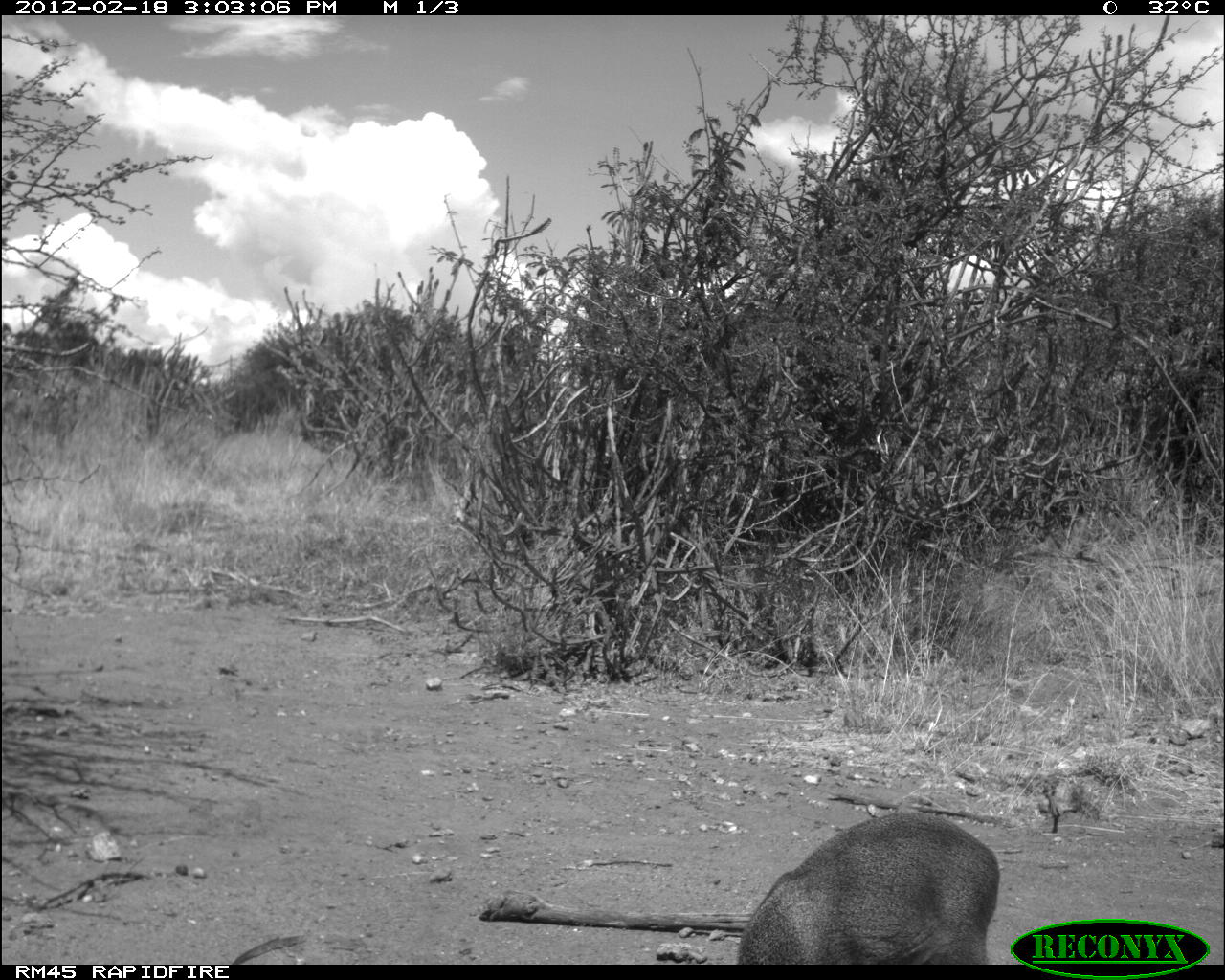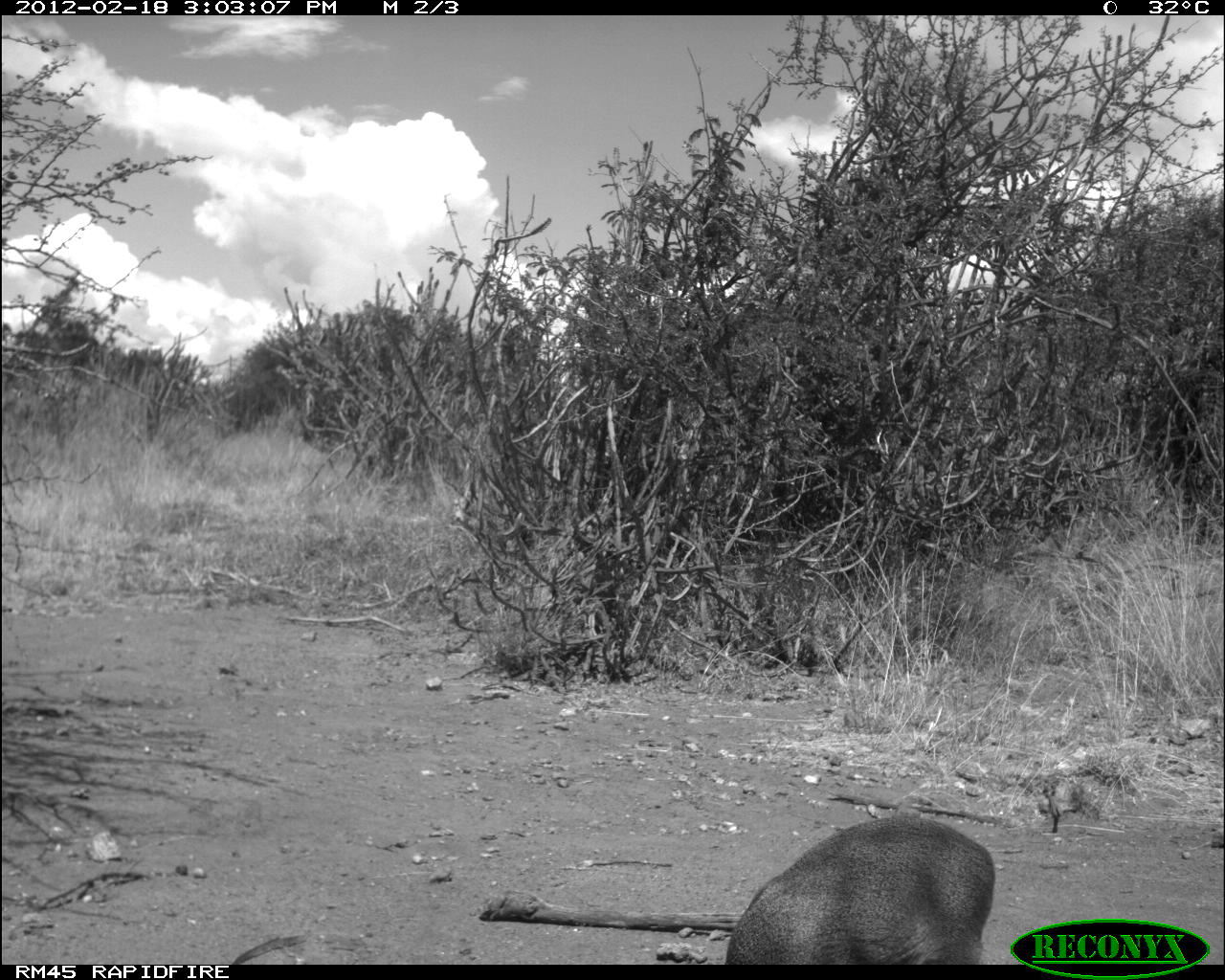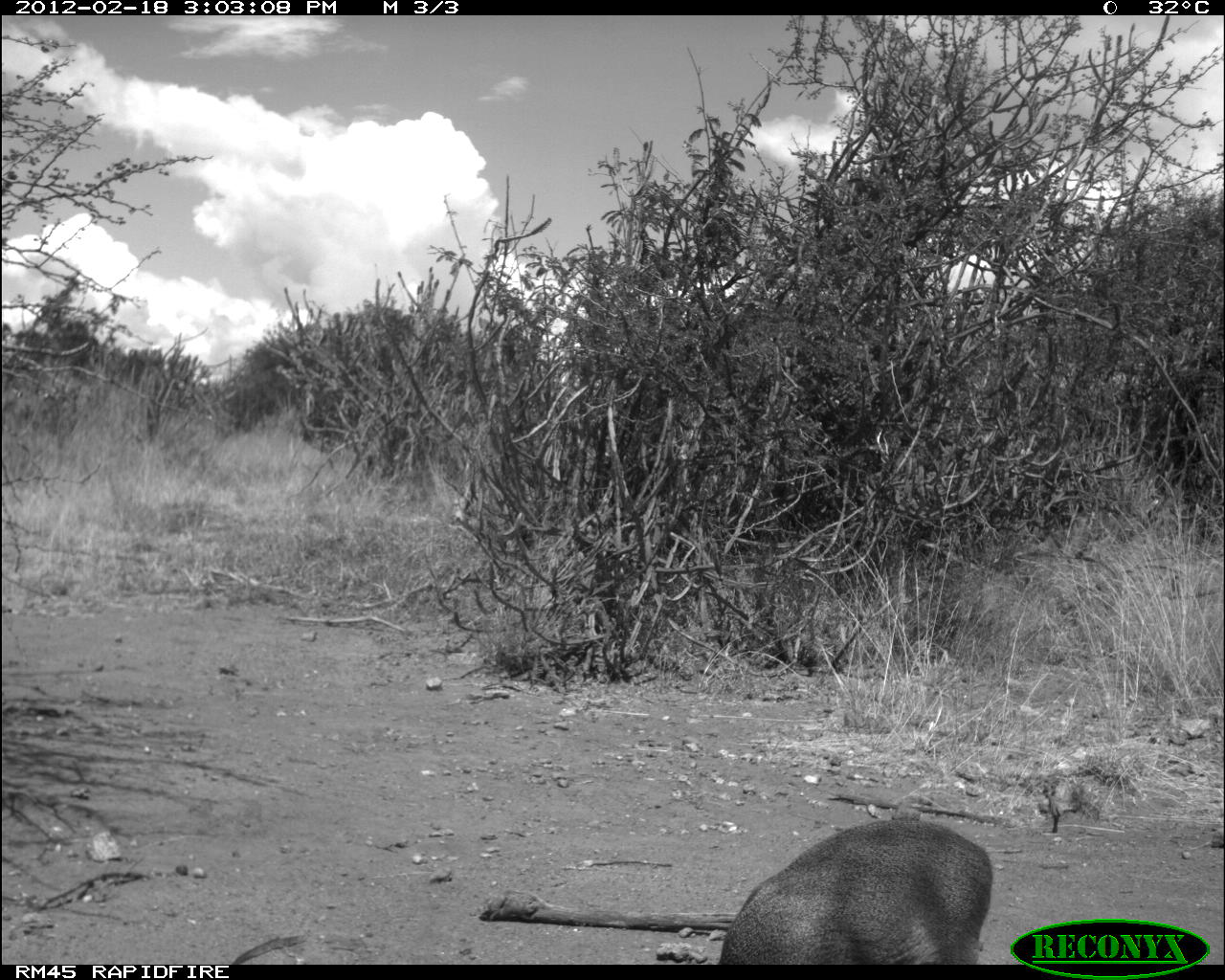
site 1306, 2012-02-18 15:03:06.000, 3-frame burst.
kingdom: Animalia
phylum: Chordata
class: Mammalia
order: Artiodactyla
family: Bovidae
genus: Madoqua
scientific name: Madoqua guentheri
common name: günther's dik-dik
Madoqua guentheri (günther's dik-dik), count 1.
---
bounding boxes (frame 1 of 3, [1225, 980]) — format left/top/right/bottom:
madoqua guentheri: 736/808/1001/962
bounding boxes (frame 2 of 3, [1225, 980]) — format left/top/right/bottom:
madoqua guentheri: 722/813/996/964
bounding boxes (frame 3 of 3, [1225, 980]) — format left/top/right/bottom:
madoqua guentheri: 716/816/992/961